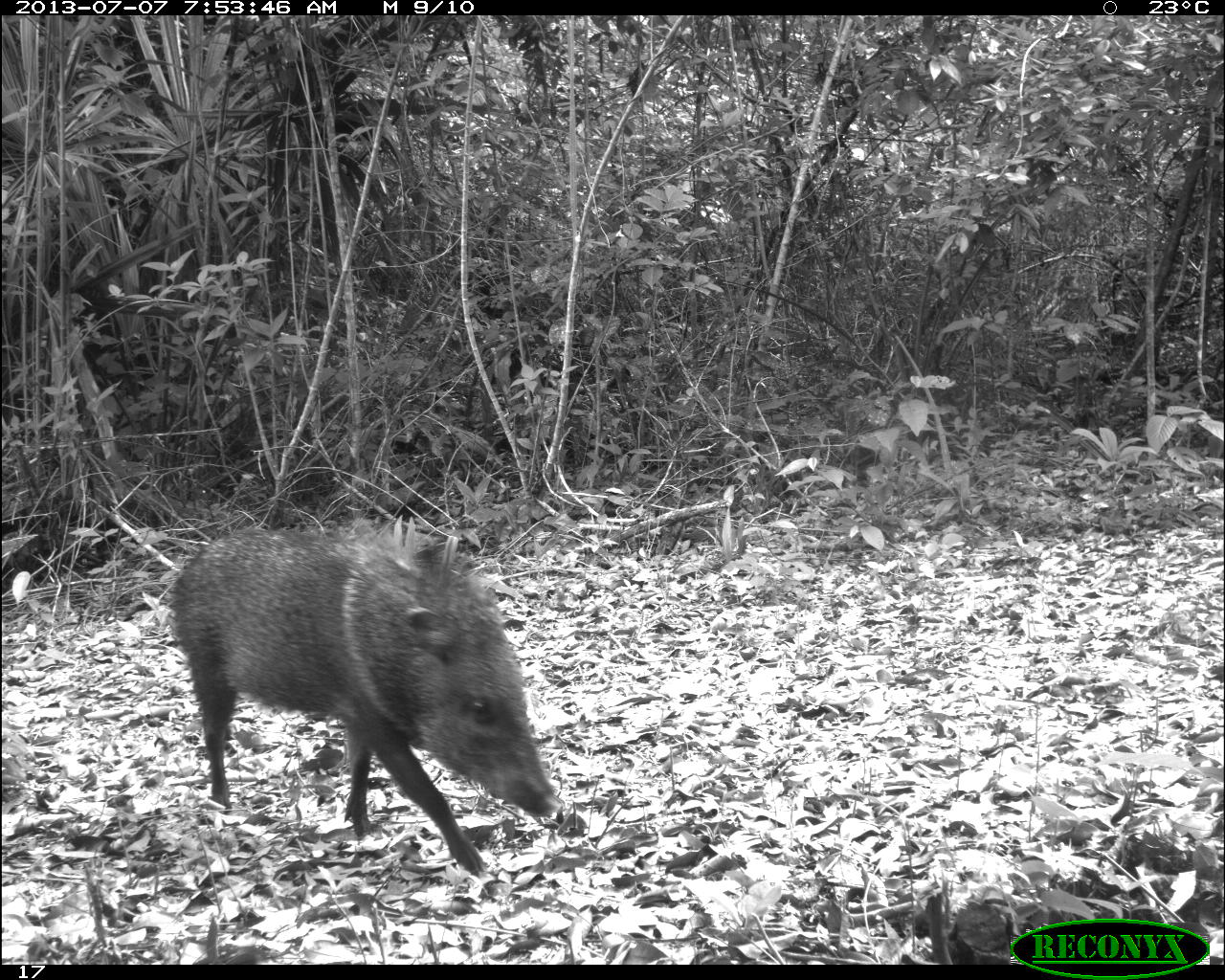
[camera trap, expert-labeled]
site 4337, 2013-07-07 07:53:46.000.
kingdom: Animalia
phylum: Chordata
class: Mammalia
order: Artiodactyla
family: Tayassuidae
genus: Pecari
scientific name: Pecari tajacu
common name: collared peccary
Pecari tajacu (collared peccary), count 2.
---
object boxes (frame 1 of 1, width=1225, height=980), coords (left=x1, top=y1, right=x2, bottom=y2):
pecari tajacu: (left=169, top=526, right=564, bottom=880)